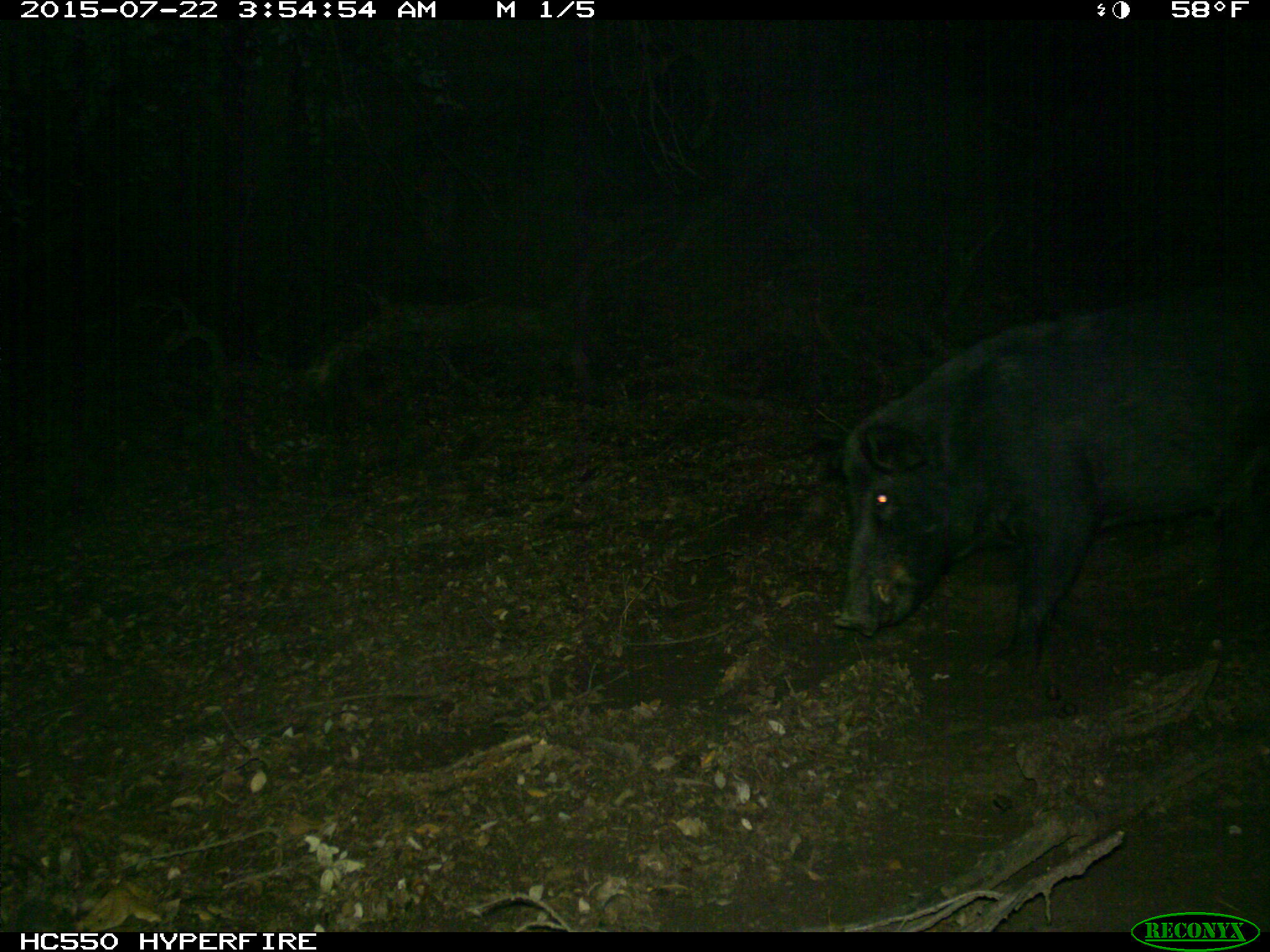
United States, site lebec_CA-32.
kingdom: Animalia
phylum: Chordata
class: Mammalia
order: Artiodactyla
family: Suidae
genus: Sus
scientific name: Sus scrofa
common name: wild boar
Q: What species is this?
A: Sus scrofa (wild boar).